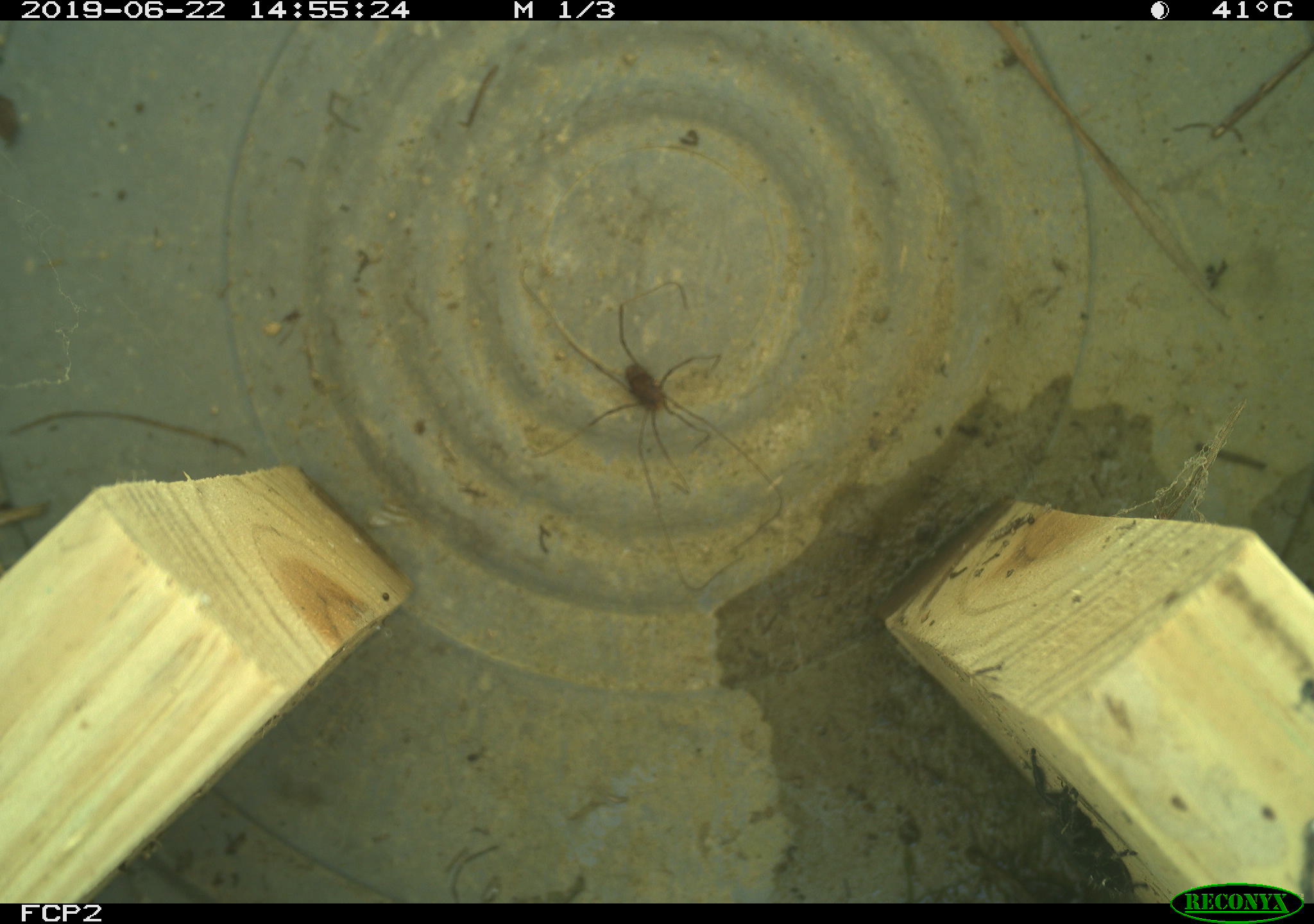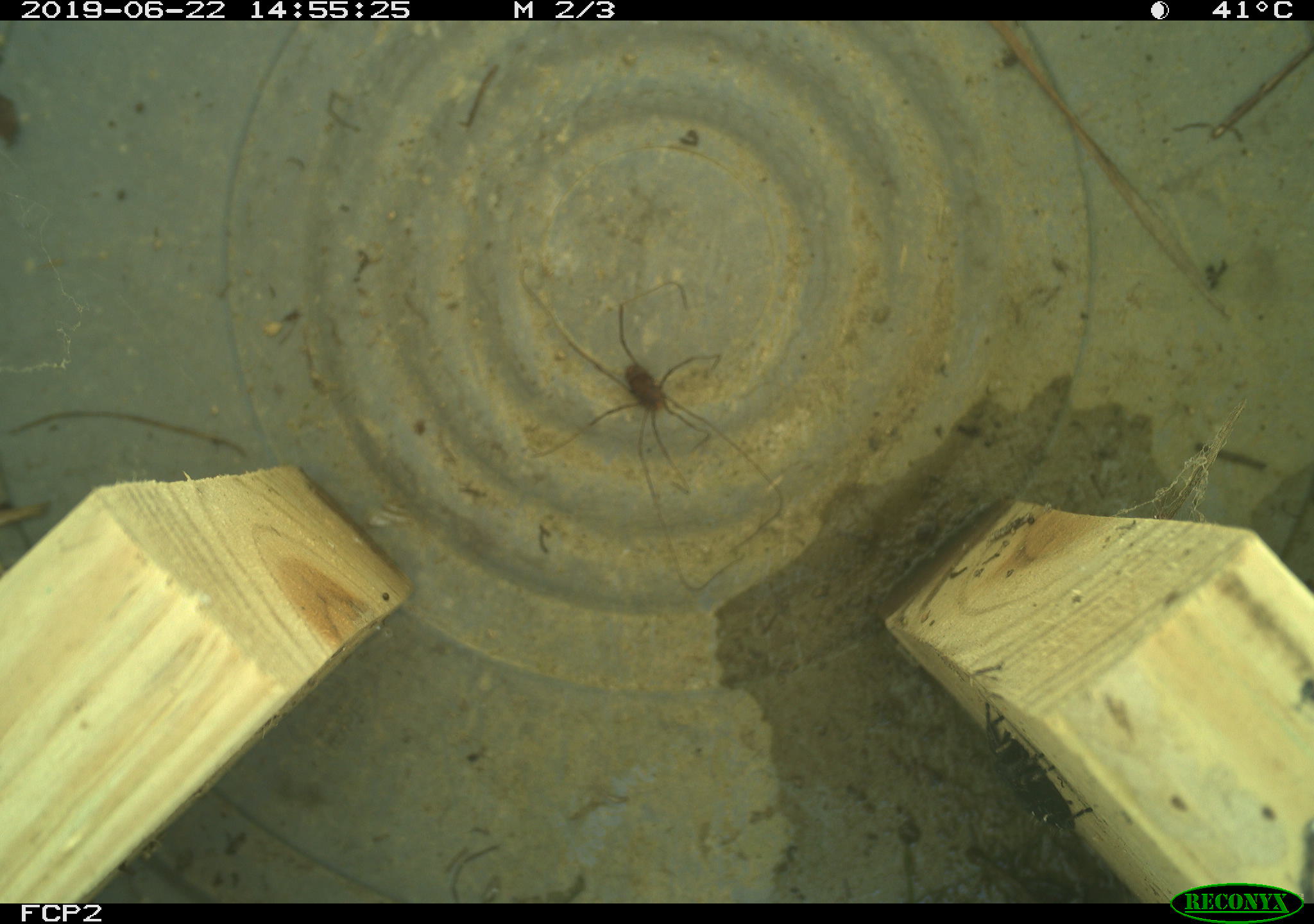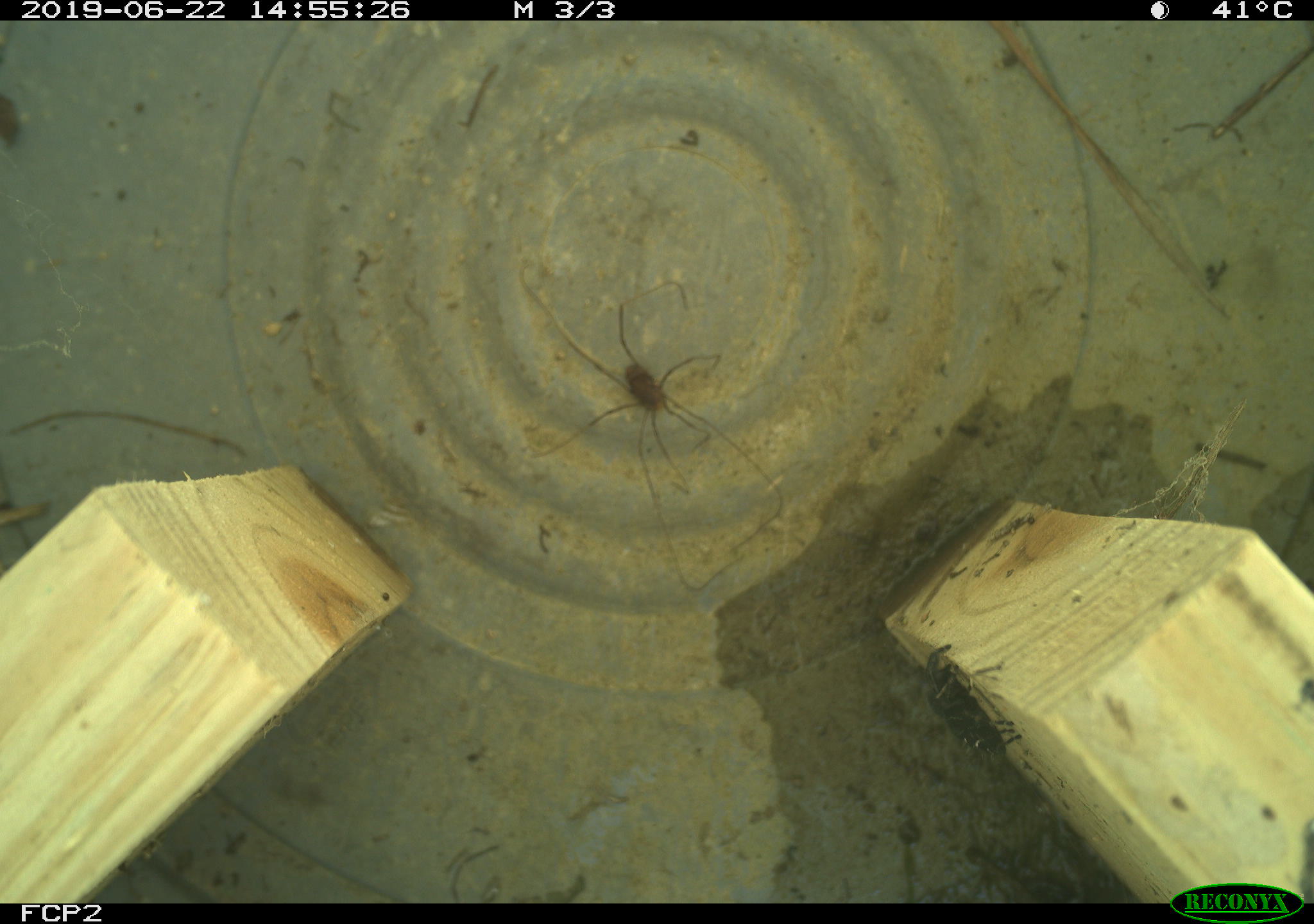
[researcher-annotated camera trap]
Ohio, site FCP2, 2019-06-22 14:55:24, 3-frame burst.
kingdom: Animalia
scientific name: Animalia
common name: animal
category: invertebrate